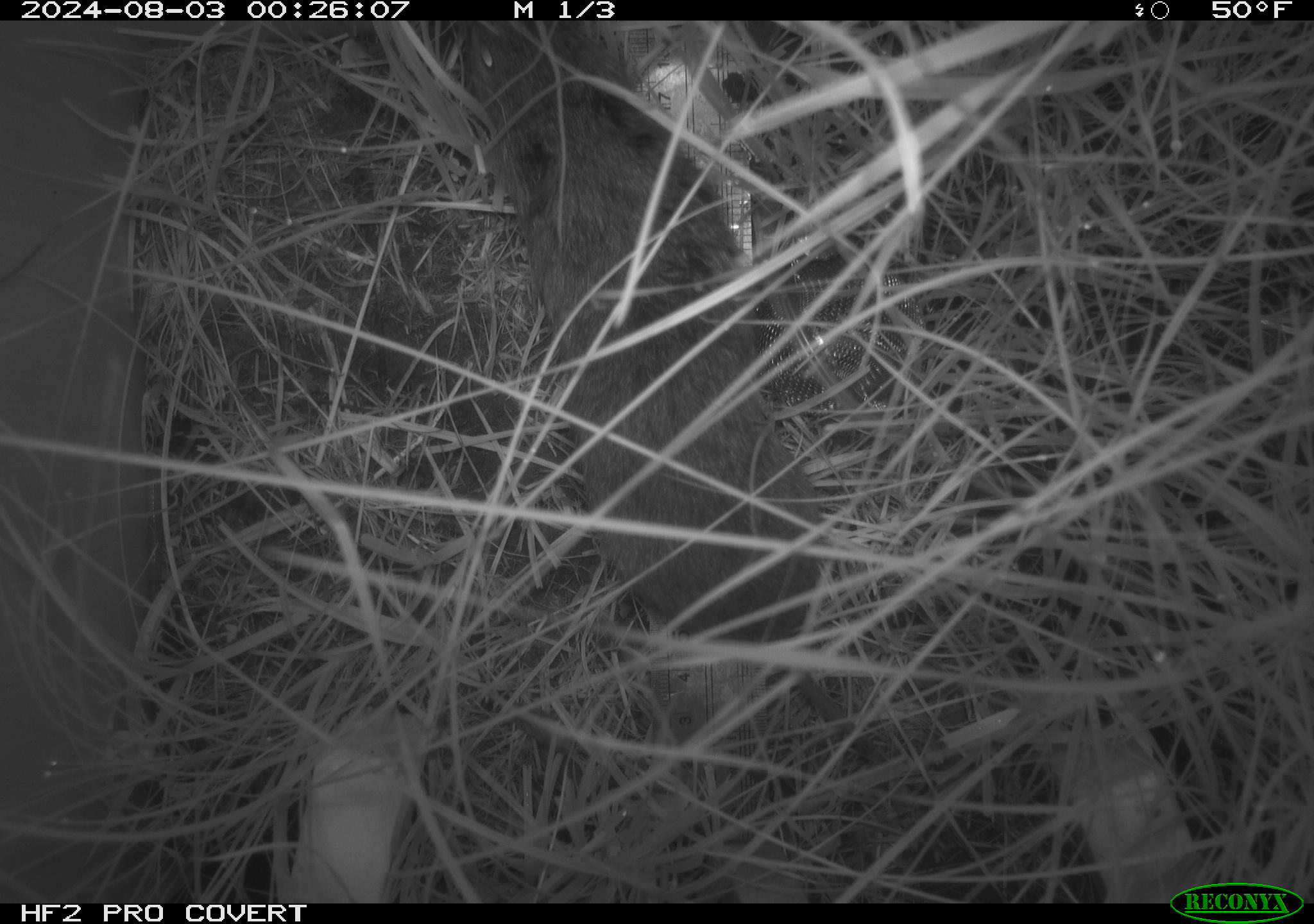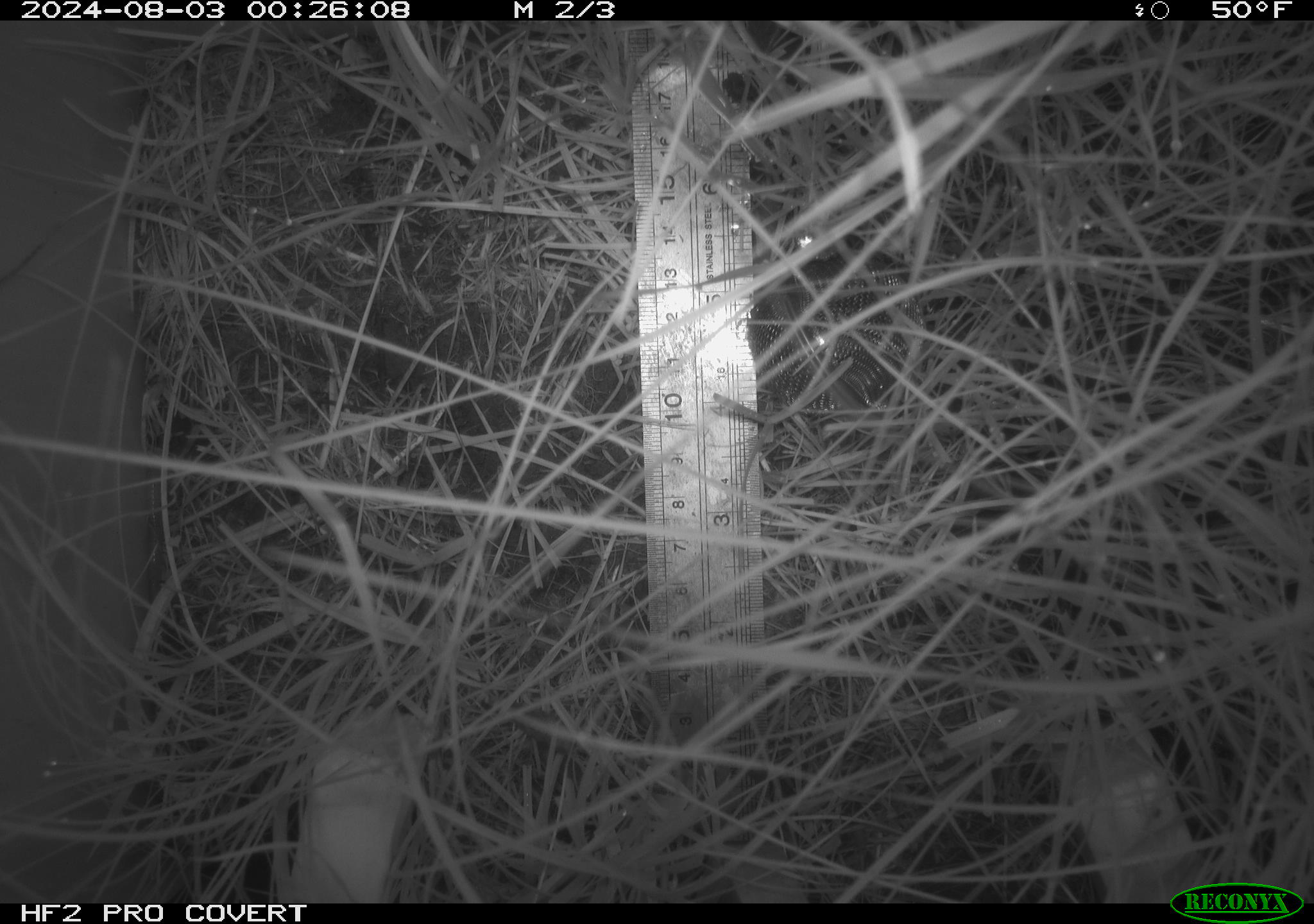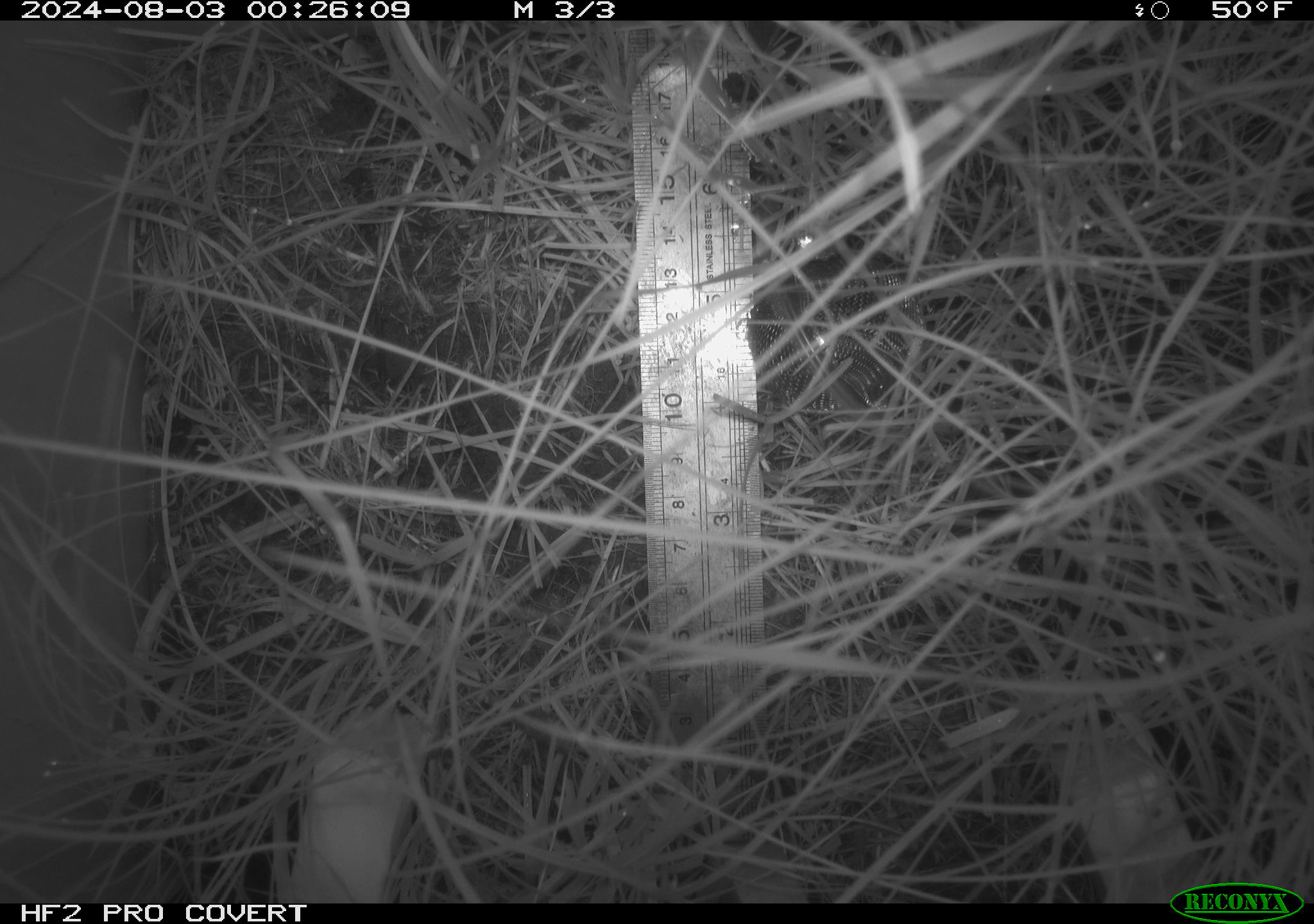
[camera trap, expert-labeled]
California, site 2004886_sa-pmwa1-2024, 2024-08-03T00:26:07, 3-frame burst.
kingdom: Animalia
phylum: Chordata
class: Mammalia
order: Rodentia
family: Cricetidae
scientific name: Arvicolinae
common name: voles, lemmings, and muskrats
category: arvicolinae subfamily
Arvicolinae subfamily (voles, lemmings, and muskrats) (Arvicolinae).